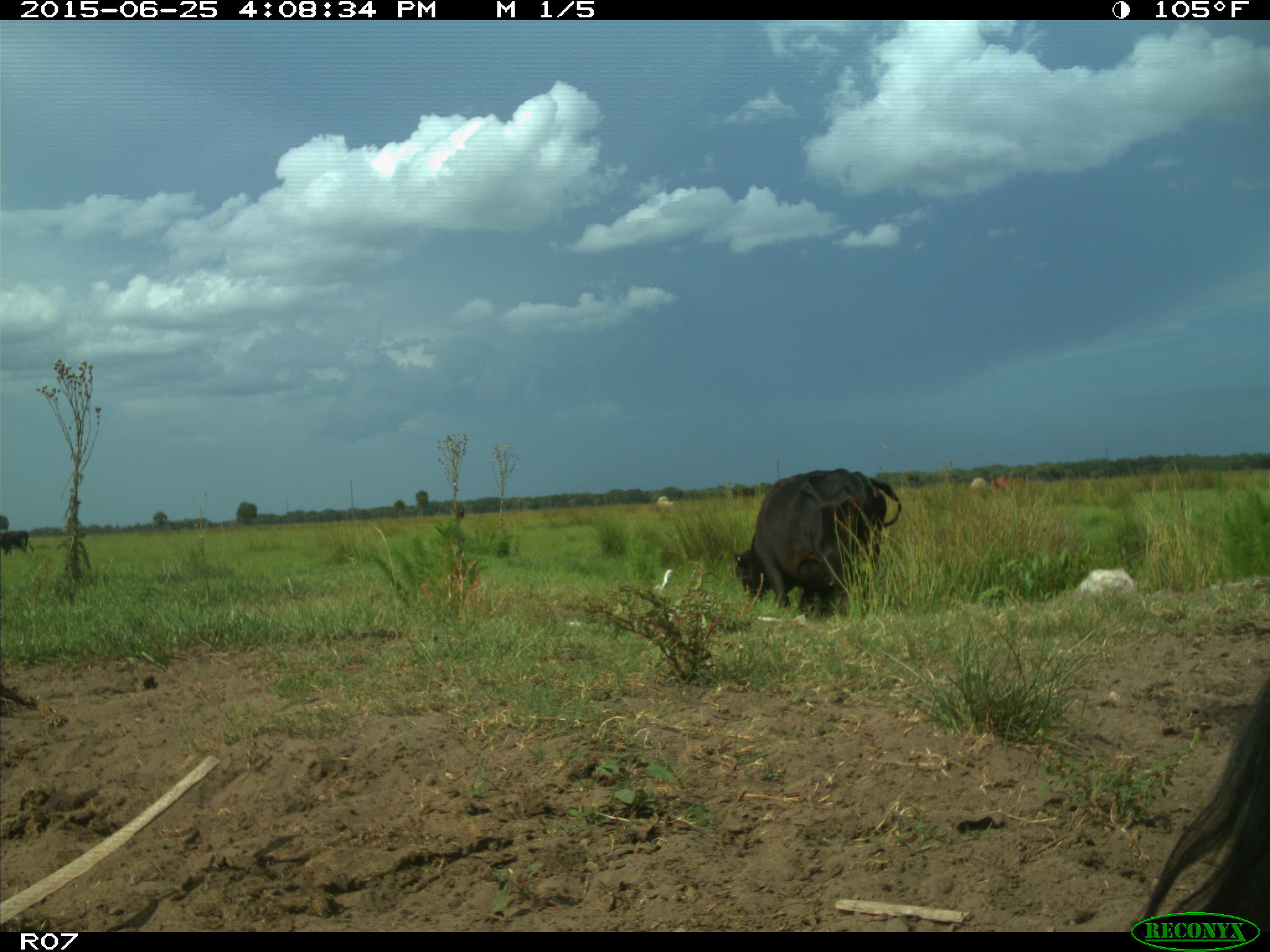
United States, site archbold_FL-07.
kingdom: Animalia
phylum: Chordata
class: Mammalia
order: Artiodactyla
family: Bovidae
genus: Bos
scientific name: Bos taurus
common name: domestic cow